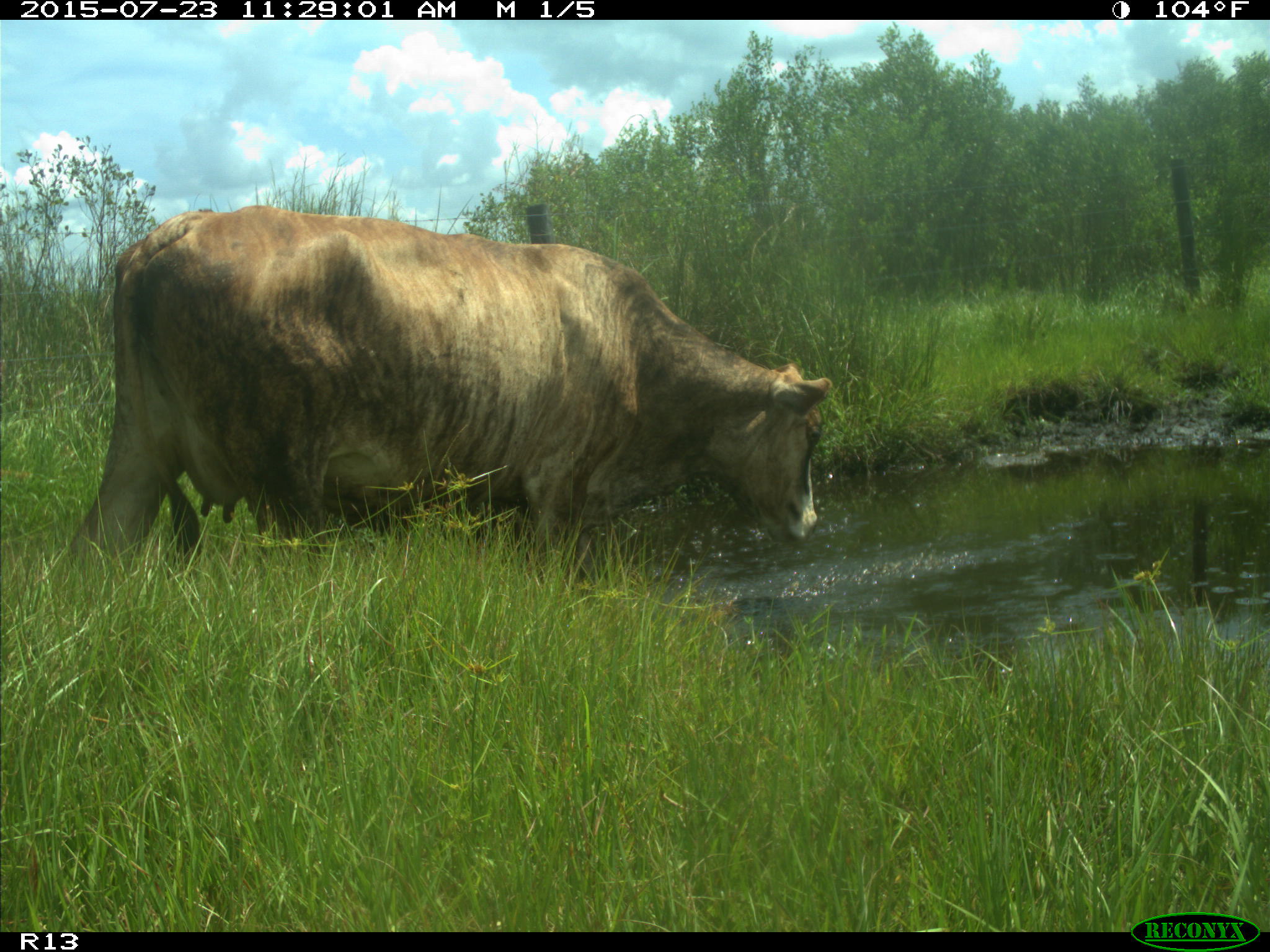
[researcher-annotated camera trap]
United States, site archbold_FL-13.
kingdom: Animalia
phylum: Chordata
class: Mammalia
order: Artiodactyla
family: Bovidae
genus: Bos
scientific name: Bos taurus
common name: domestic cow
Bos taurus (domestic cow).